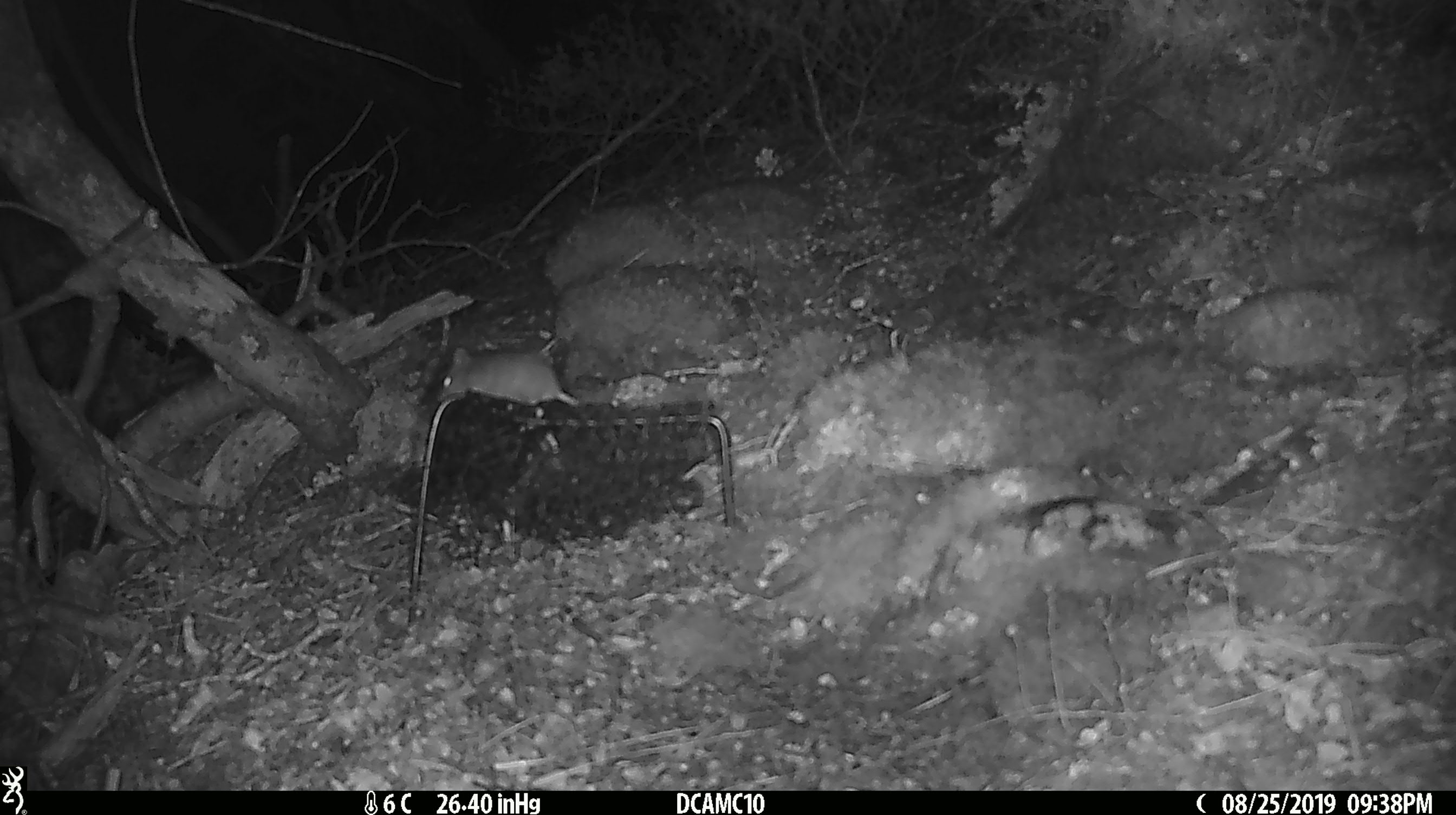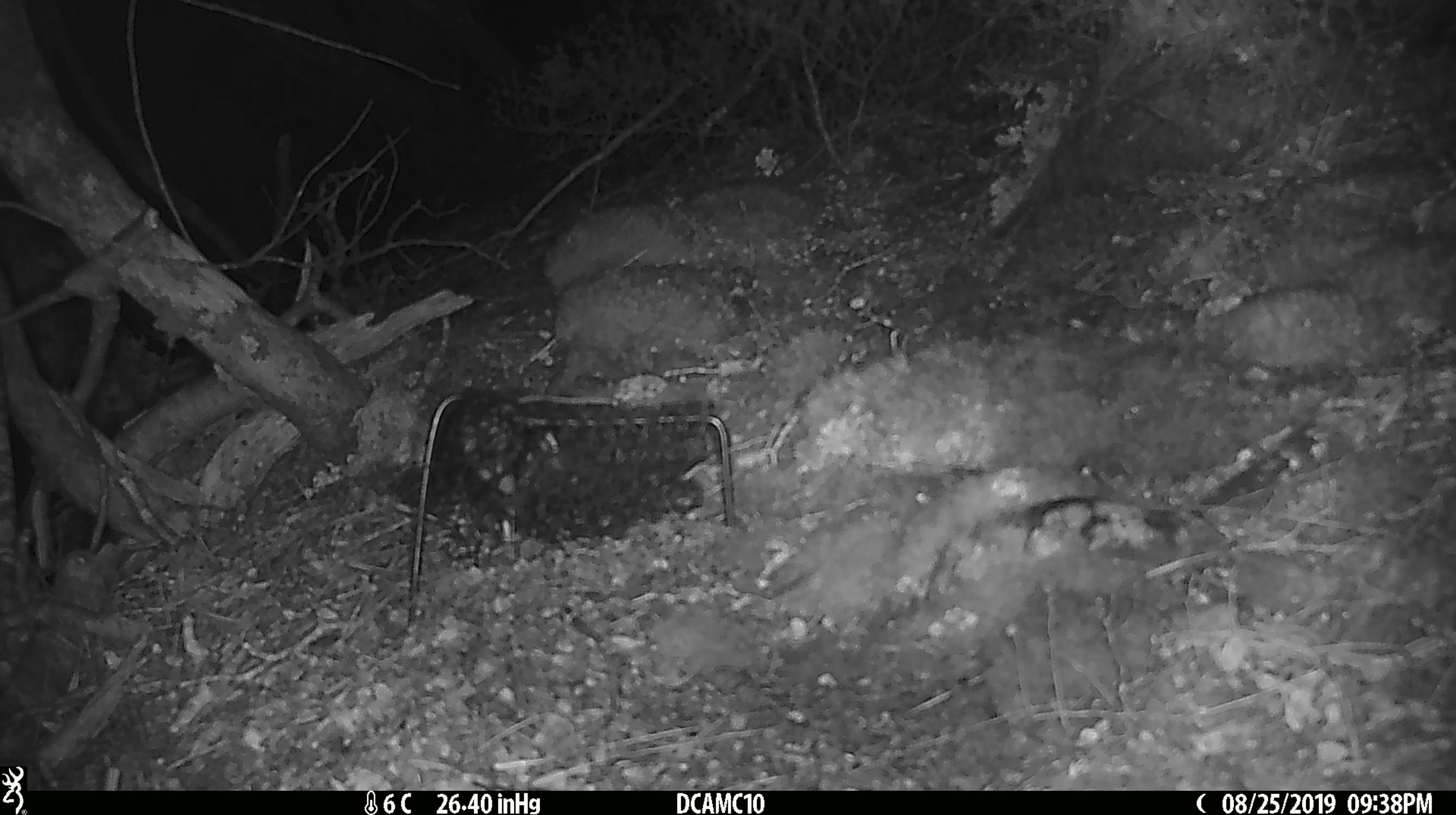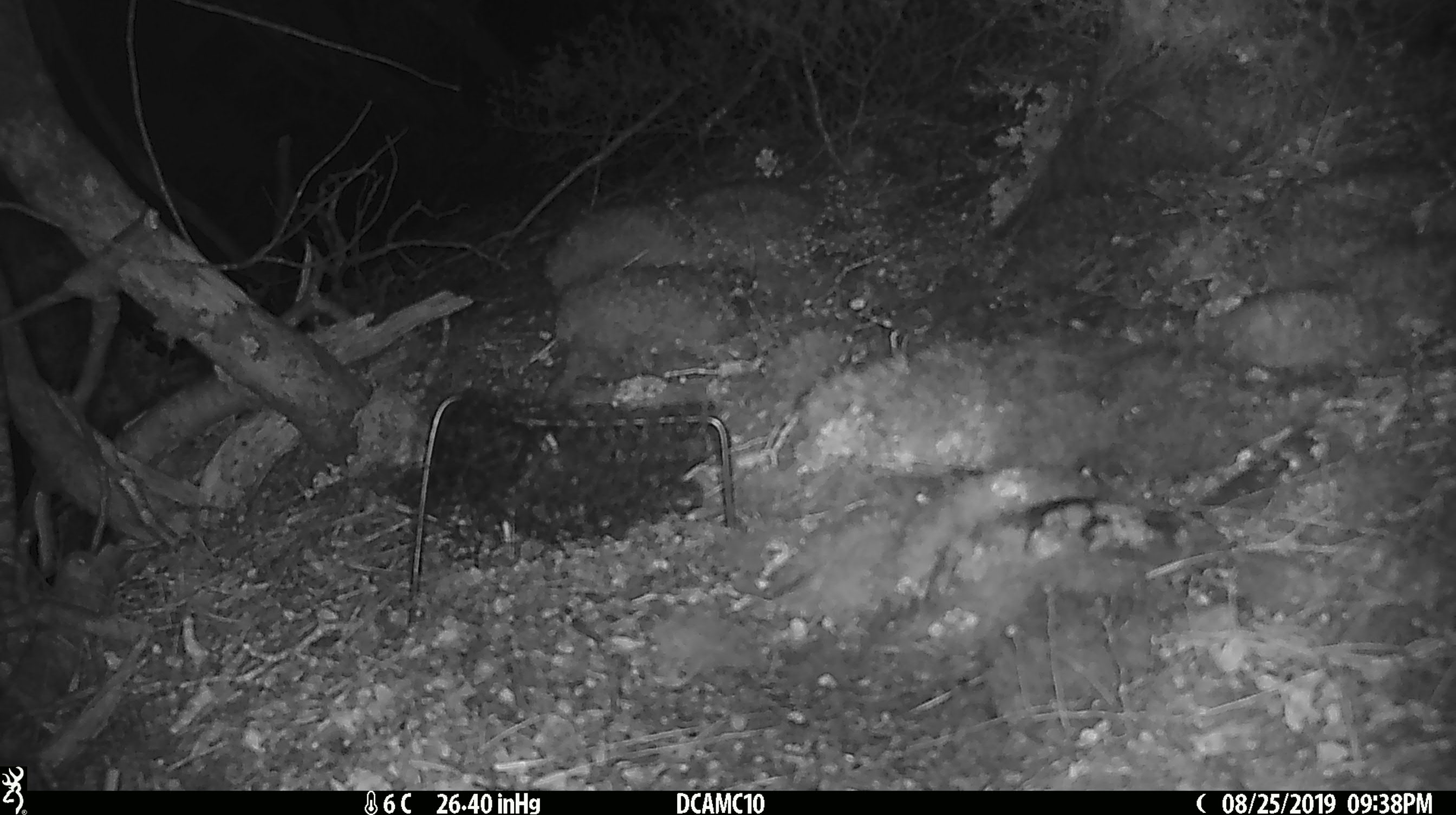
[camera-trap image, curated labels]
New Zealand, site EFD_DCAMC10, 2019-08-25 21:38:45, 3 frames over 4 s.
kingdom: Animalia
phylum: Chordata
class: Mammalia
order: Rodentia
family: Muridae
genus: Mus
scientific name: Mus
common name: mouse